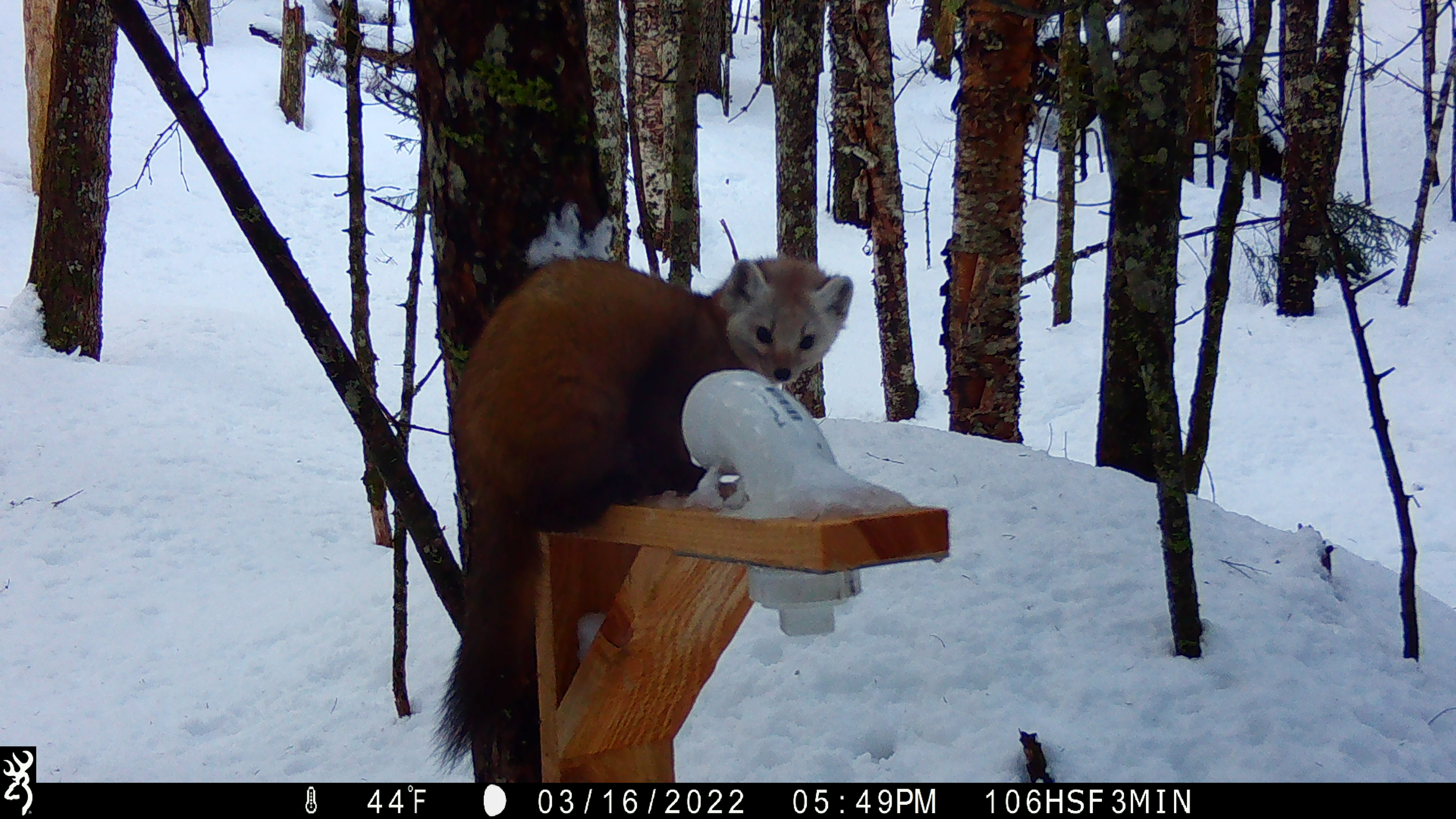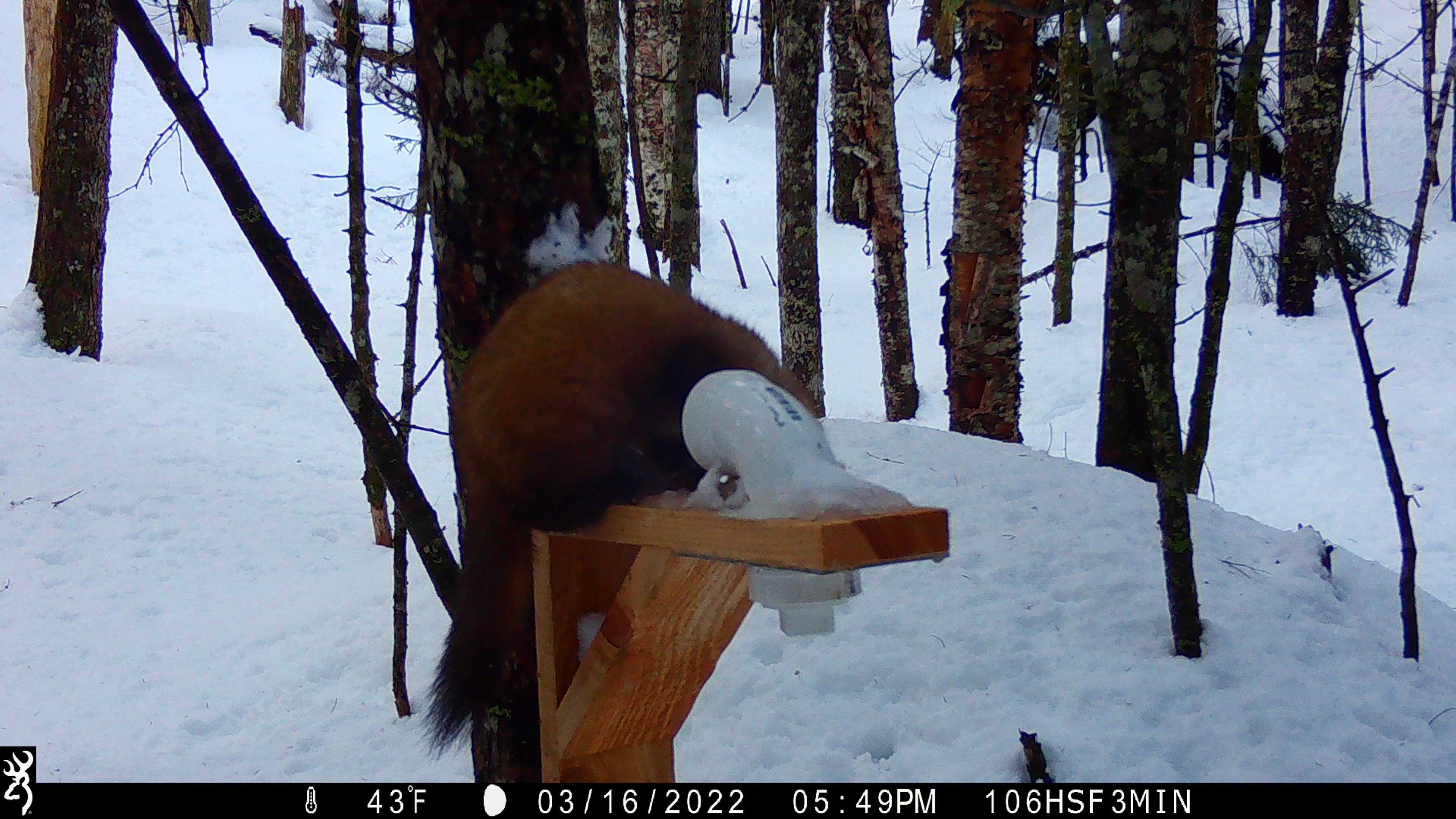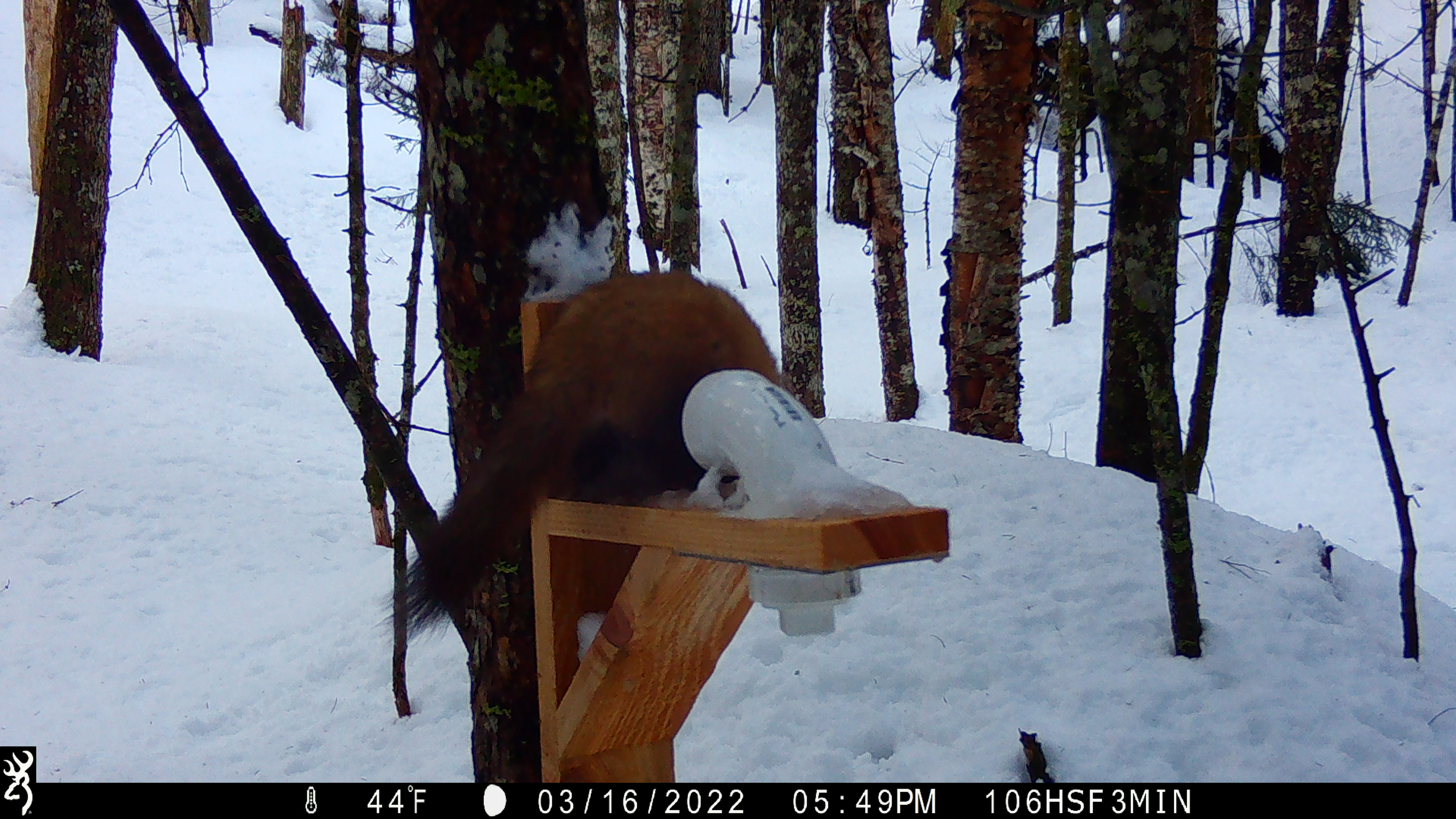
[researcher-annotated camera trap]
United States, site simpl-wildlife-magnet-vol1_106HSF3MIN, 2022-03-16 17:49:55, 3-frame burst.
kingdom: Animalia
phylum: Chordata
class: Mammalia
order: Carnivora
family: Mustelidae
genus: Martes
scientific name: Martes americana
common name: american marten